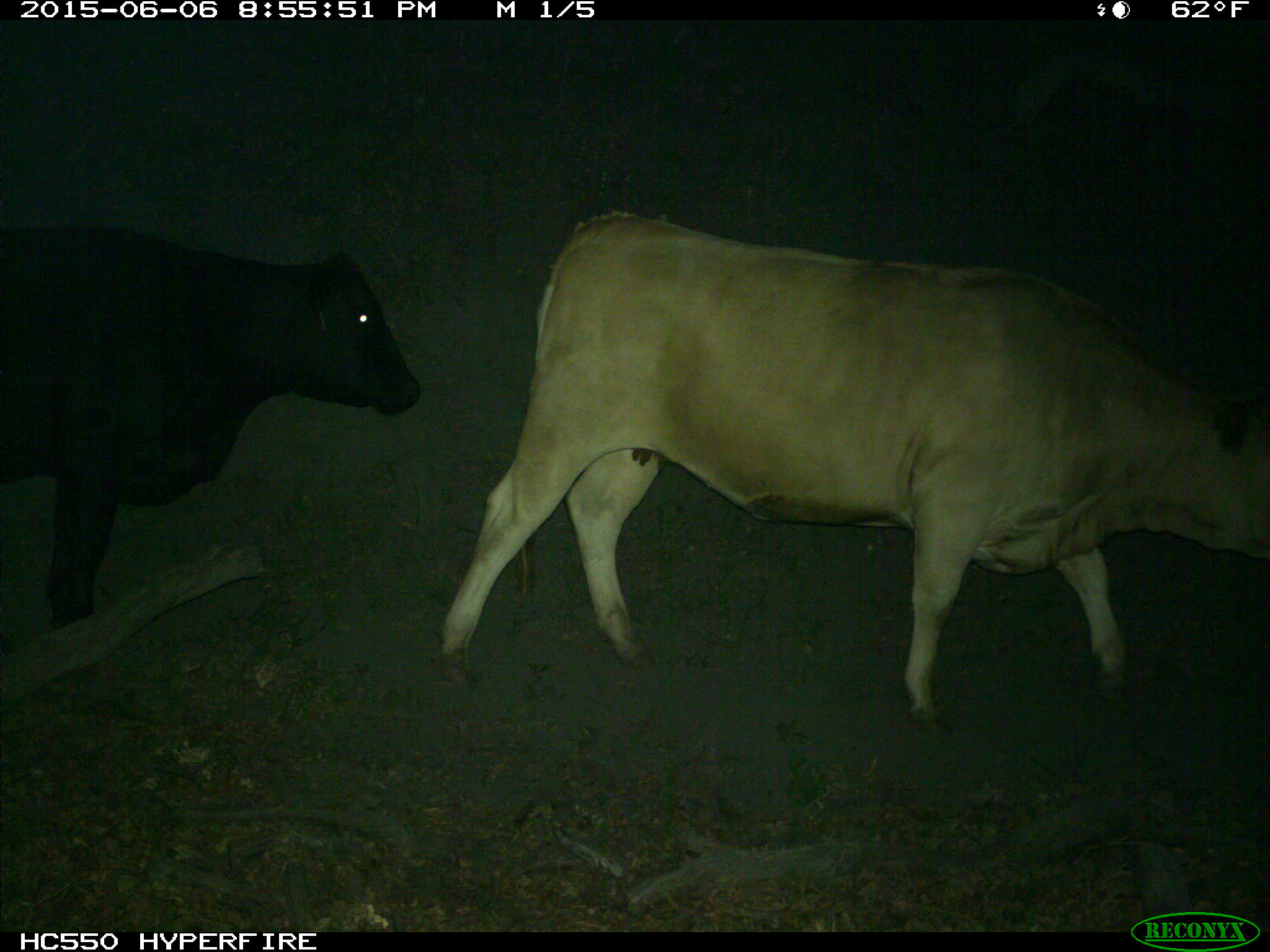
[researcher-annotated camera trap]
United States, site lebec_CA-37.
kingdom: Animalia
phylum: Chordata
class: Mammalia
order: Artiodactyla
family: Bovidae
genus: Bos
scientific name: Bos taurus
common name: domestic cow